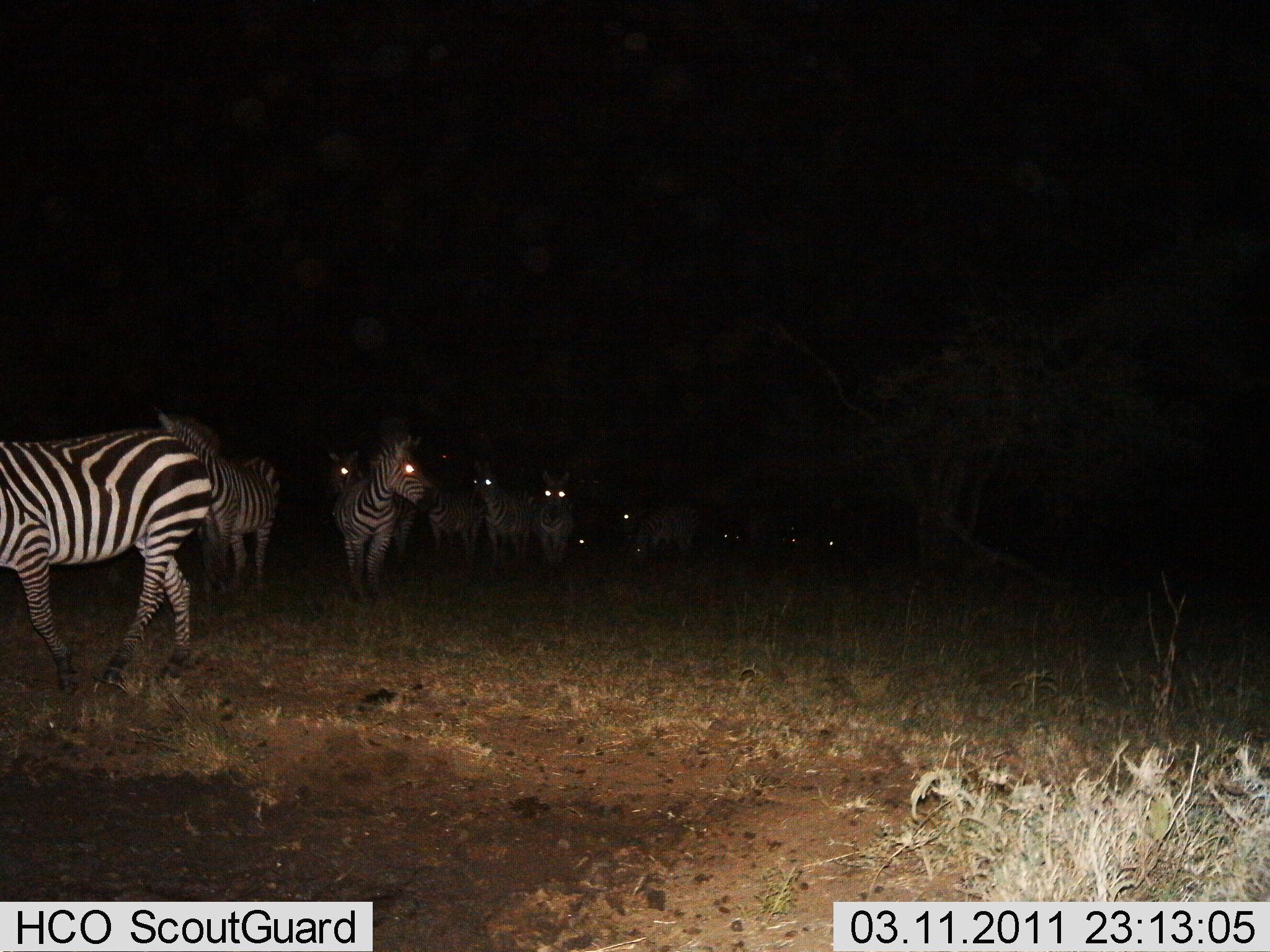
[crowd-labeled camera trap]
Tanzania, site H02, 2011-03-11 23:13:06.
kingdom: Animalia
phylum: Chordata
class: Mammalia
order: Perissodactyla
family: Equidae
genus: Equus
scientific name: Equus quagga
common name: plains zebra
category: zebra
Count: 11-50.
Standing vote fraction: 55%.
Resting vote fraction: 0%.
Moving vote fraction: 64%.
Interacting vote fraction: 0%.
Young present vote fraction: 0%.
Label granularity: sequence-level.